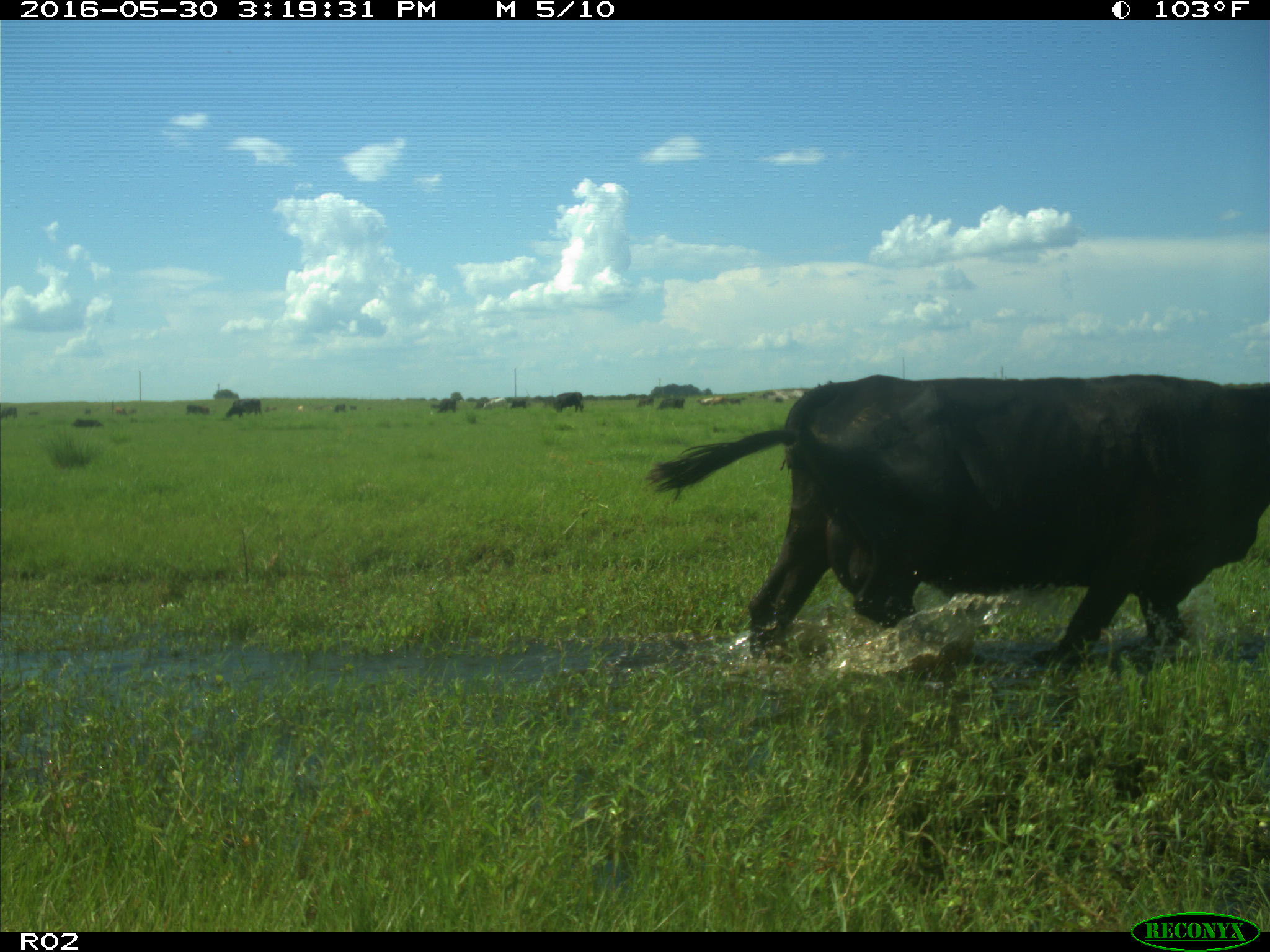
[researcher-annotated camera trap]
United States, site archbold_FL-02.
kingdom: Animalia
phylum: Chordata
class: Mammalia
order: Artiodactyla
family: Bovidae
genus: Bos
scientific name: Bos taurus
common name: domestic cow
Bos taurus (domestic cow).